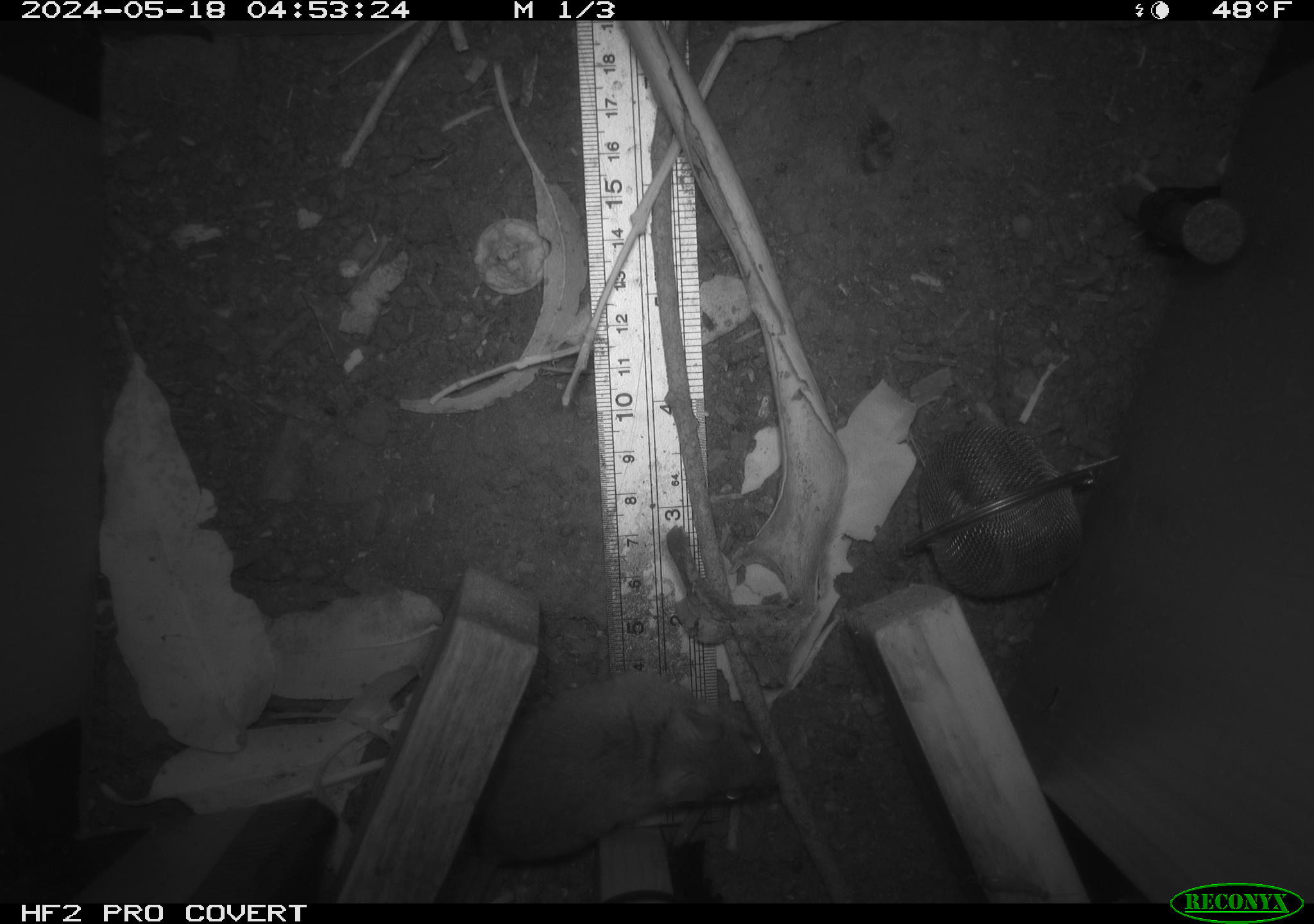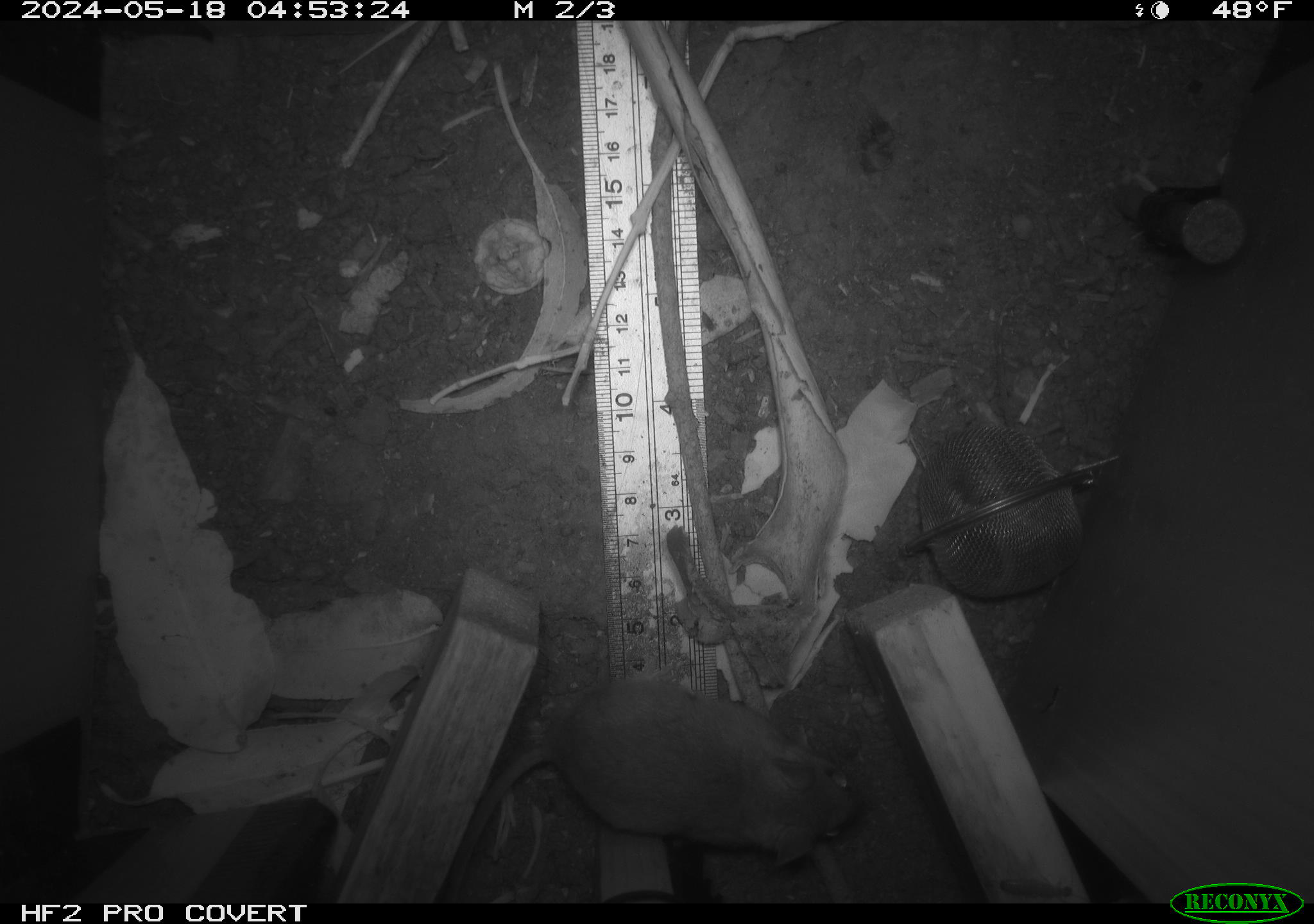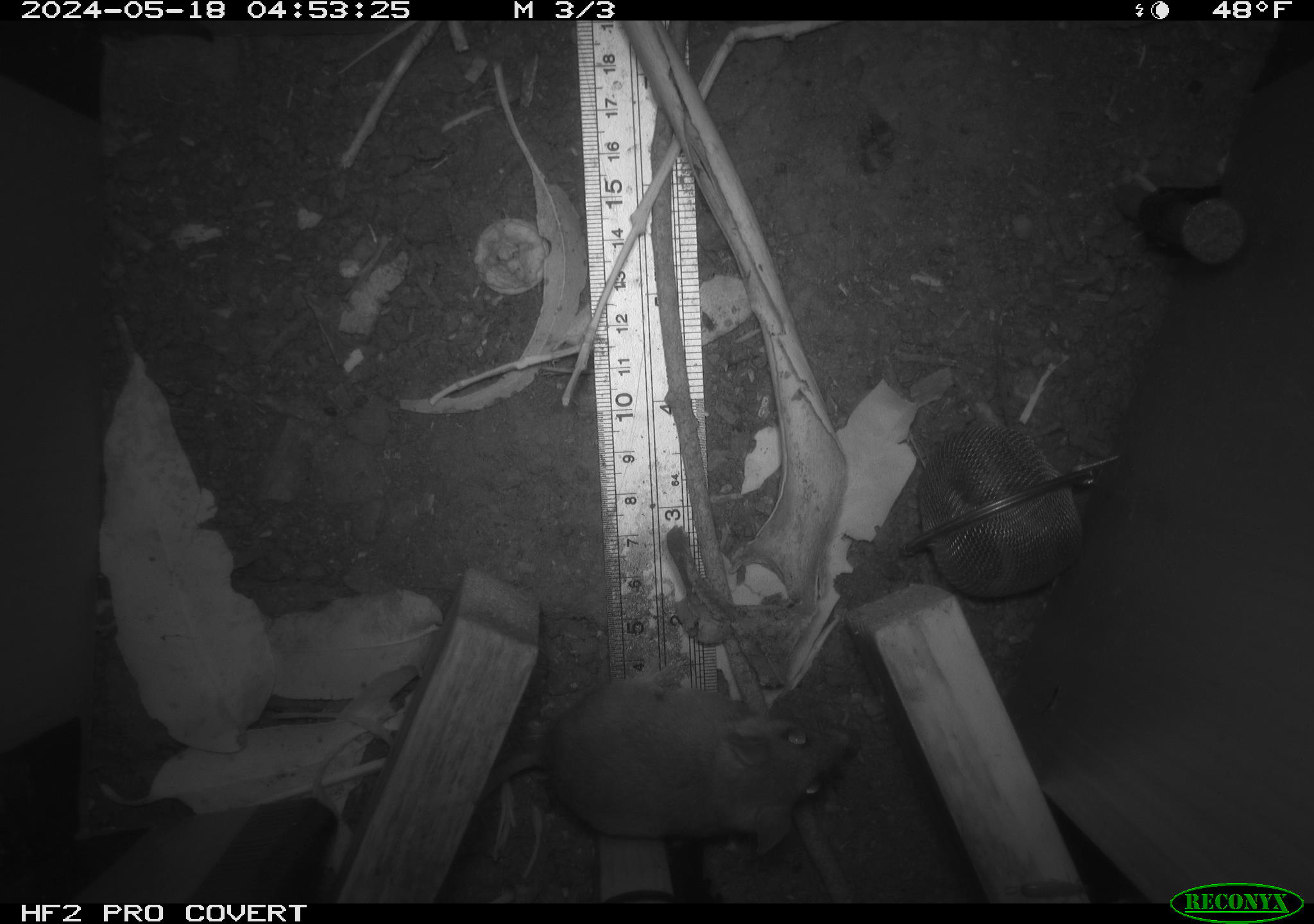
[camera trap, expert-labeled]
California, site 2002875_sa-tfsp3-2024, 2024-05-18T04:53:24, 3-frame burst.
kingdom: Animalia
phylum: Chordata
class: Mammalia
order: Rodentia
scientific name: Rodentia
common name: rodent